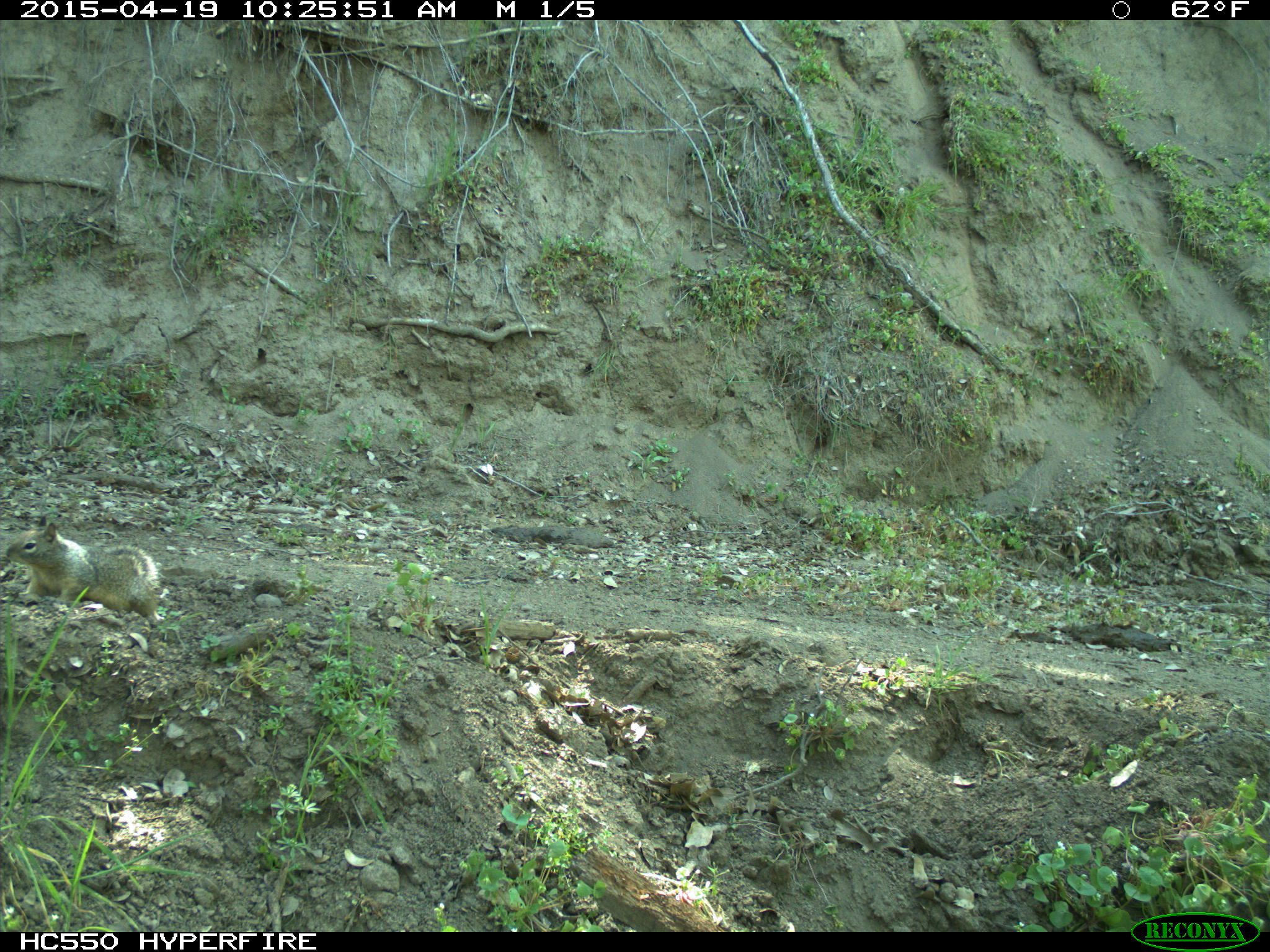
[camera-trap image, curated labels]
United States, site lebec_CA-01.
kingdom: Animalia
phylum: Chordata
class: Mammalia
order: Rodentia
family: Sciuridae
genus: Otospermophilus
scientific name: Otospermophilus beecheyi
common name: california ground squirrel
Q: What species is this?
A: Otospermophilus beecheyi (california ground squirrel).